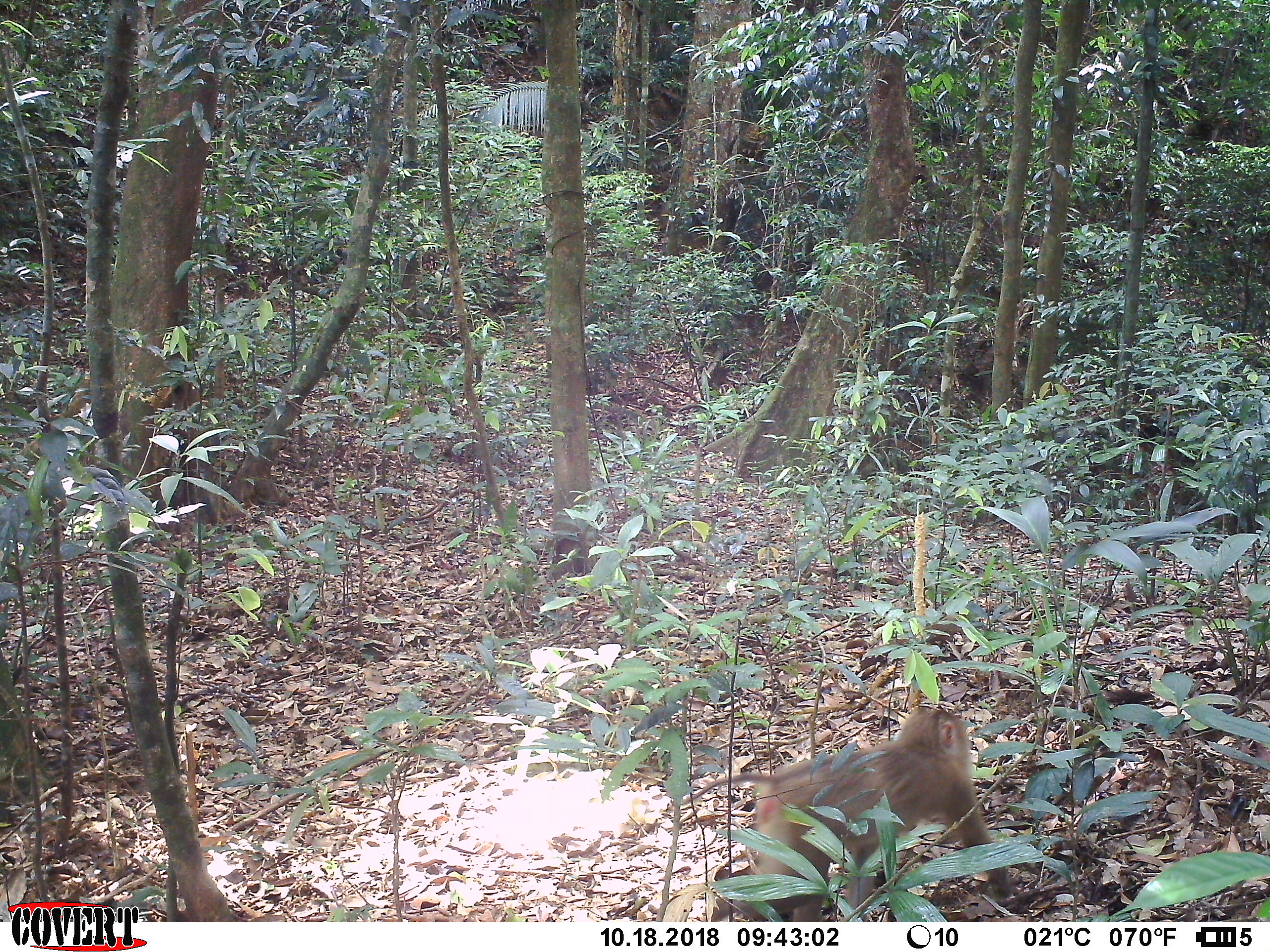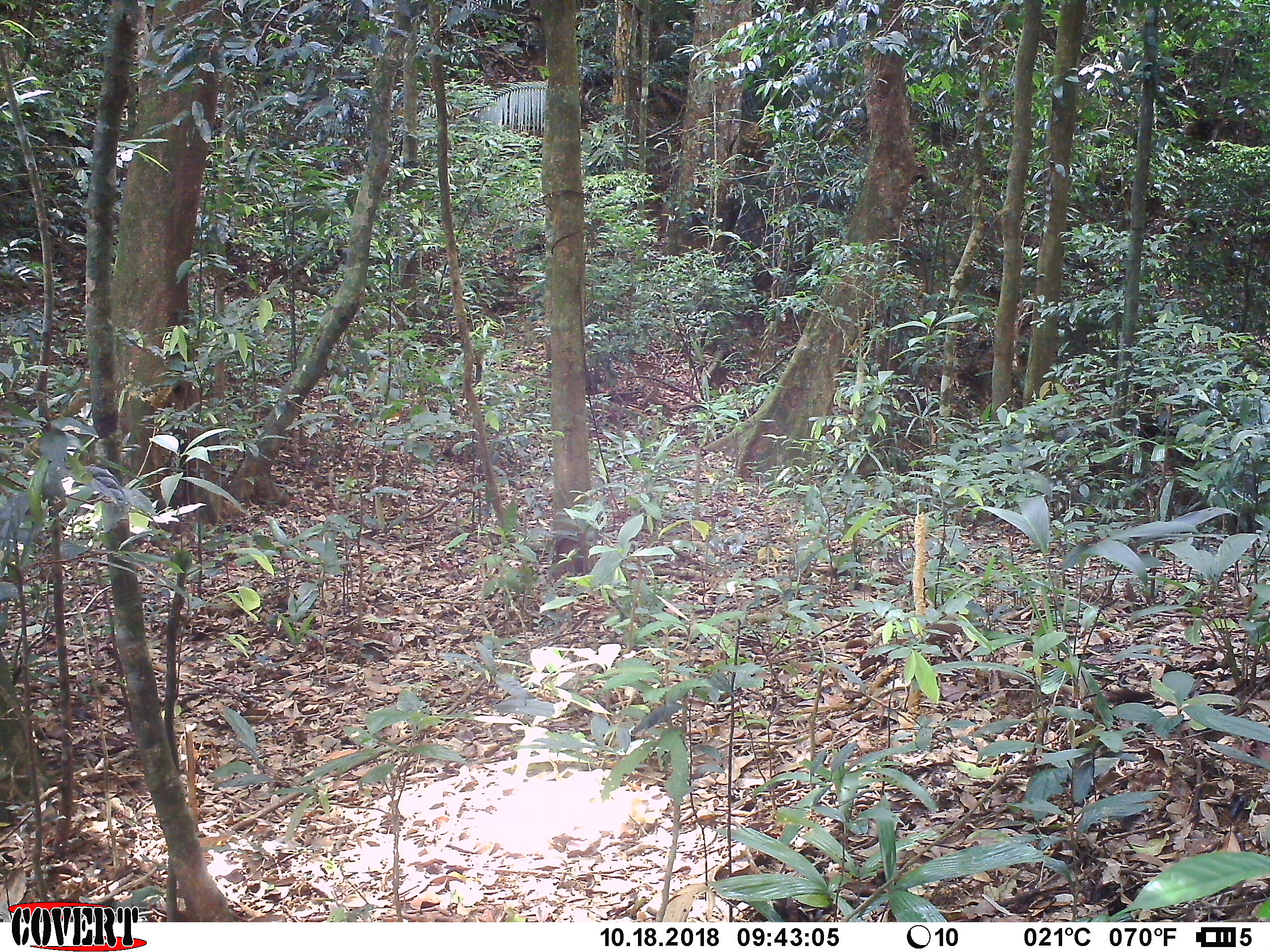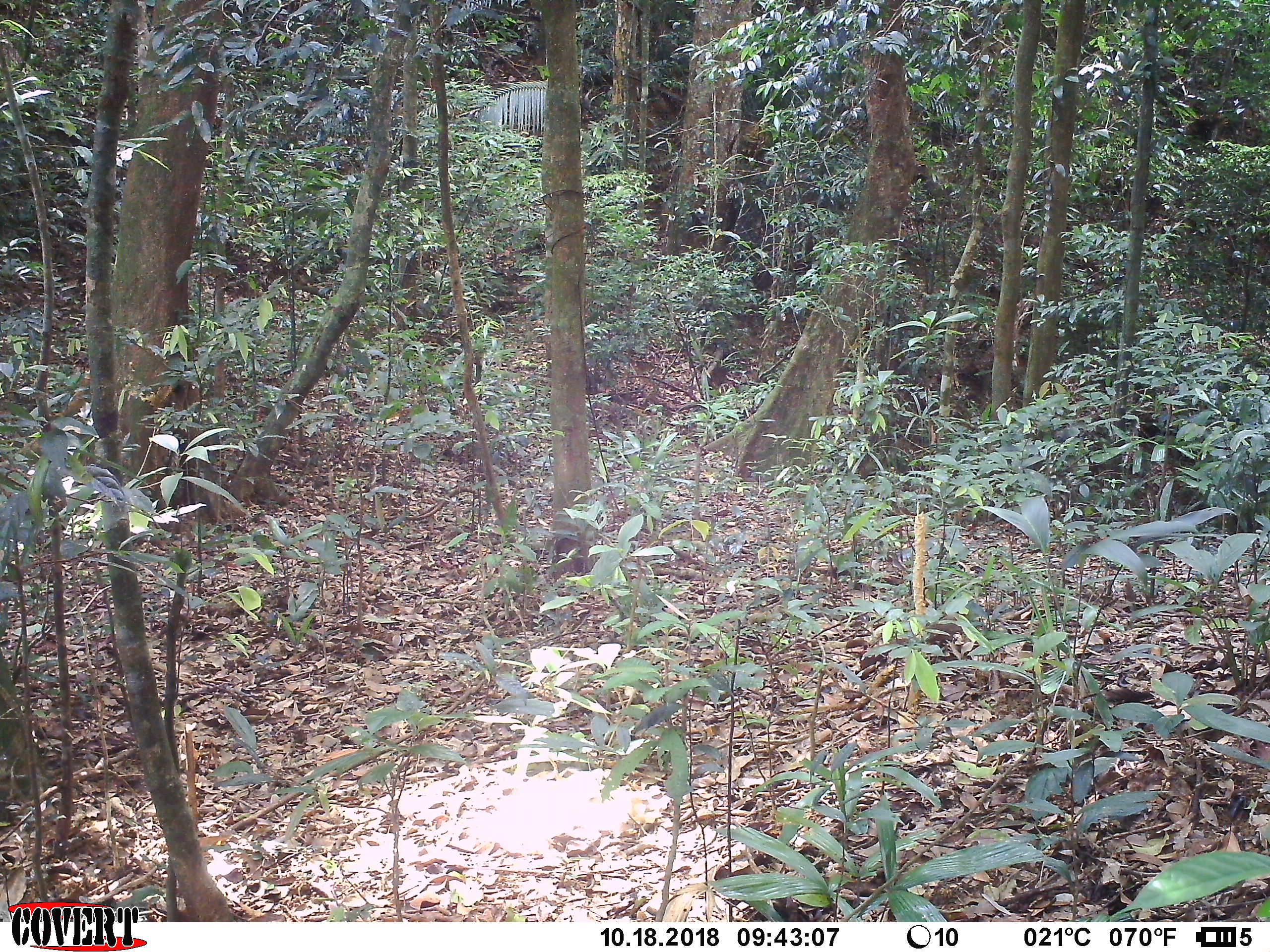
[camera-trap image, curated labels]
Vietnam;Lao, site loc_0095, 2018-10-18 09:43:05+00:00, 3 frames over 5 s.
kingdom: Animalia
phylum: Chordata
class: Mammalia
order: Primates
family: Cercopithecidae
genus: Macaca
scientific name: Macaca nemestrina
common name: pig-tailed macaque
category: pig tailed macaque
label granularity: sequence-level